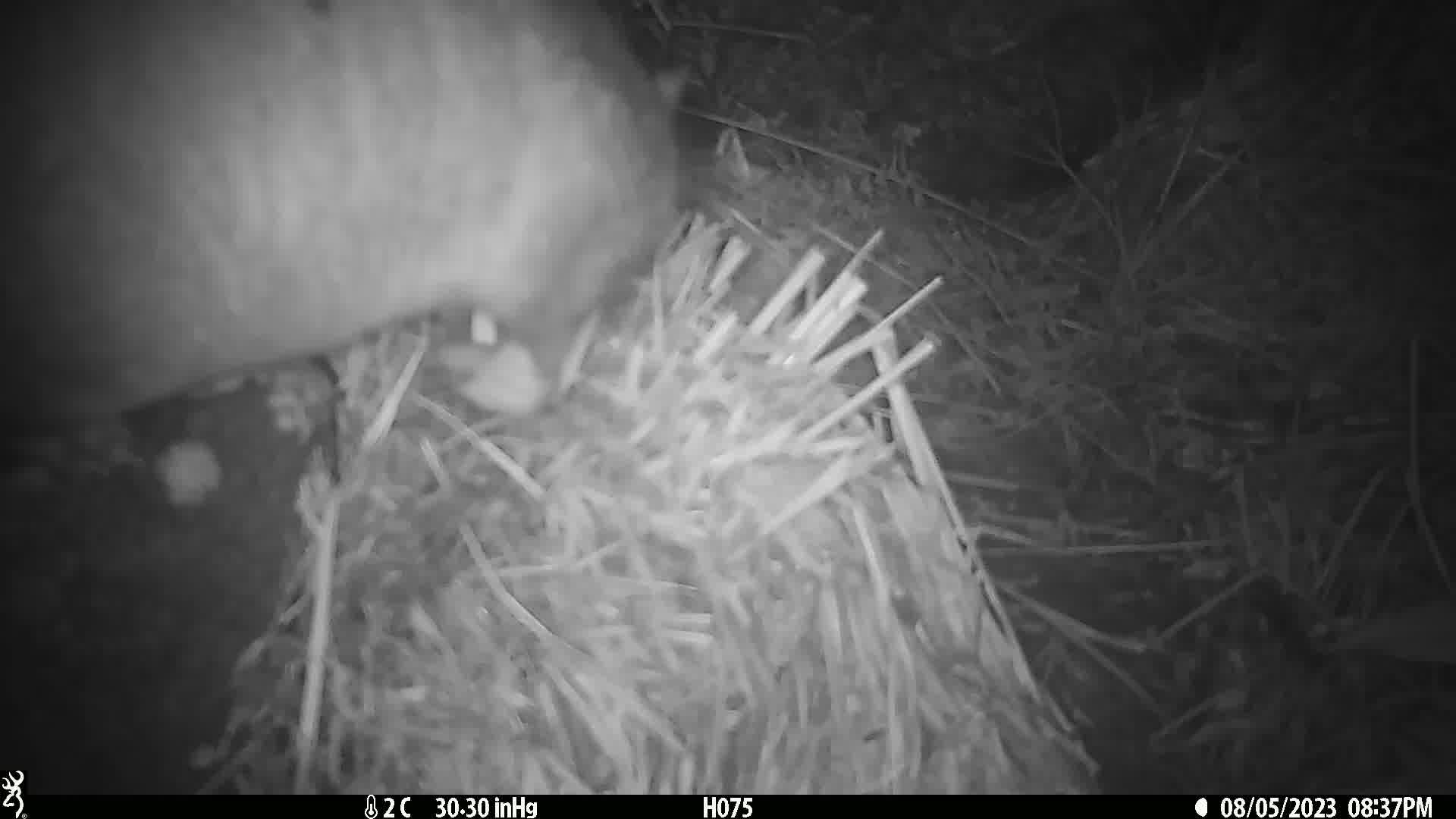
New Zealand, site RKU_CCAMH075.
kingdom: Animalia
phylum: Chordata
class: Mammalia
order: Diprotodontia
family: Phalangeridae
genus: Trichosurus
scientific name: Trichosurus vulpecula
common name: common brushtail possum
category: possum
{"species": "possum (common brushtail possum) (Trichosurus vulpecula)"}